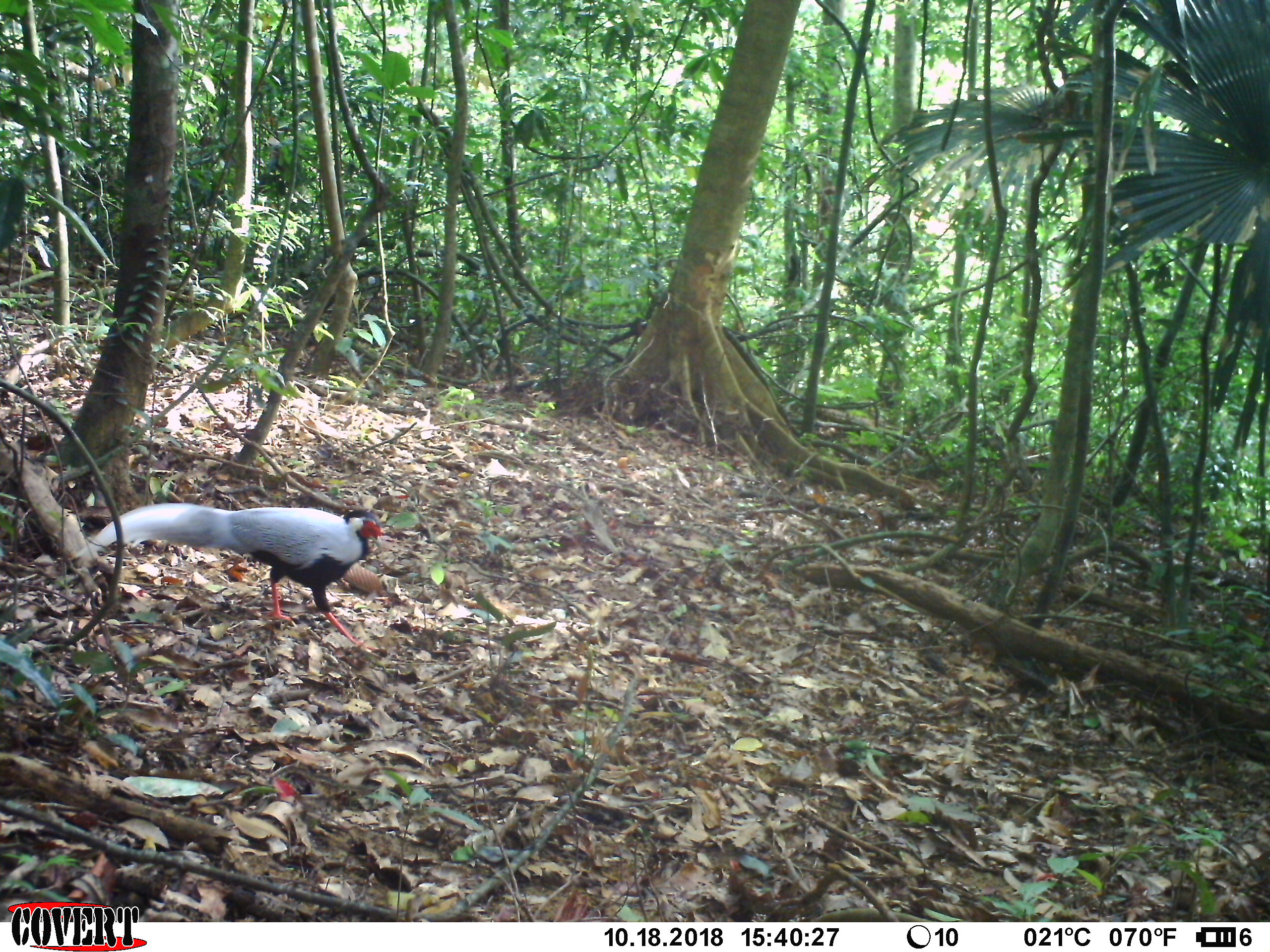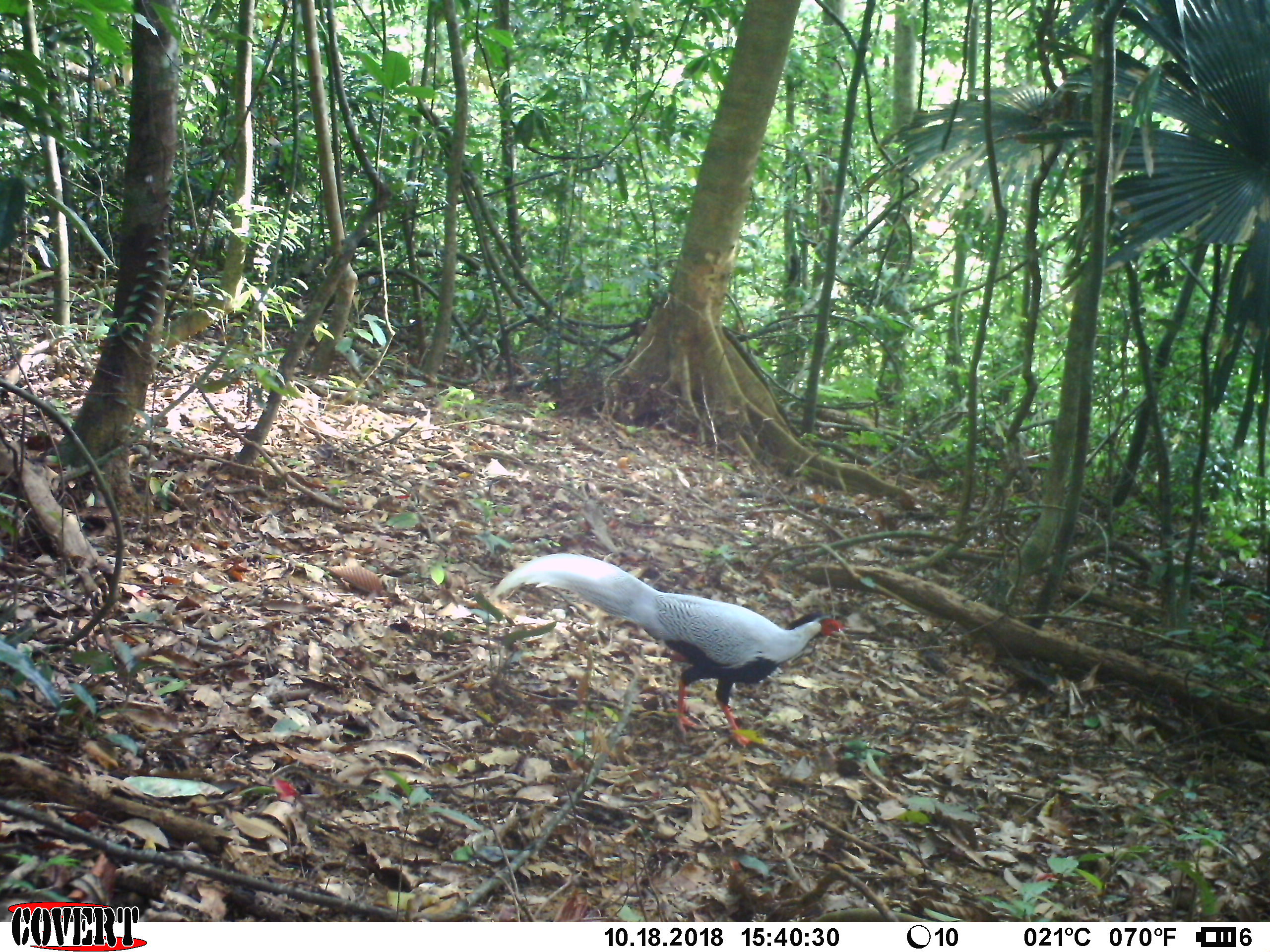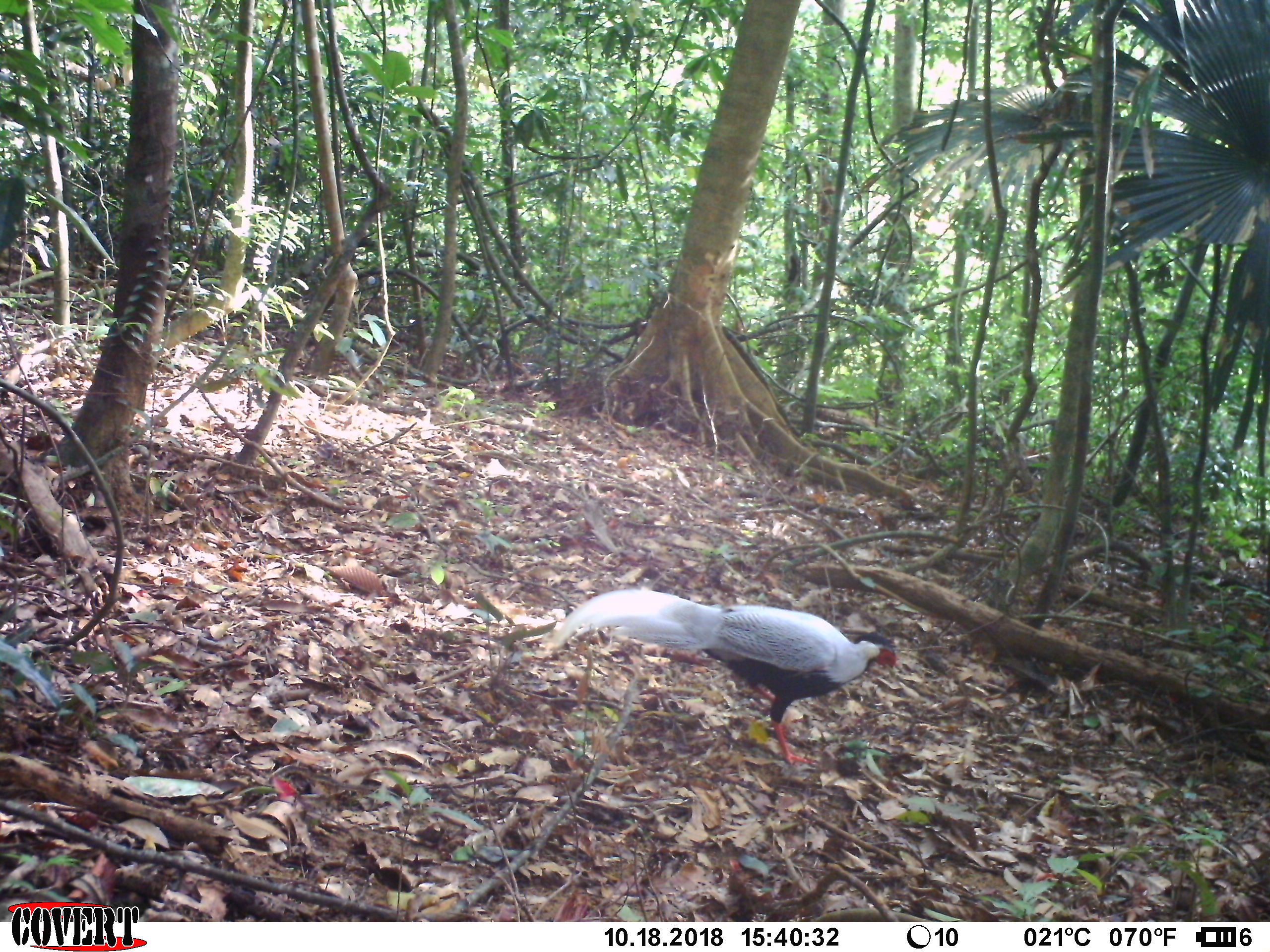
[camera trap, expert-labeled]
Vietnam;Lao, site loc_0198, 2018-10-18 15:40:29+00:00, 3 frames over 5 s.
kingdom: Animalia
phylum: Chordata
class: Aves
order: Galliformes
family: Phasianidae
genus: Lophura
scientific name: Lophura nycthemera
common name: silver pheasant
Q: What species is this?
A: Silver pheasant (Lophura nycthemera).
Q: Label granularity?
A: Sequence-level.